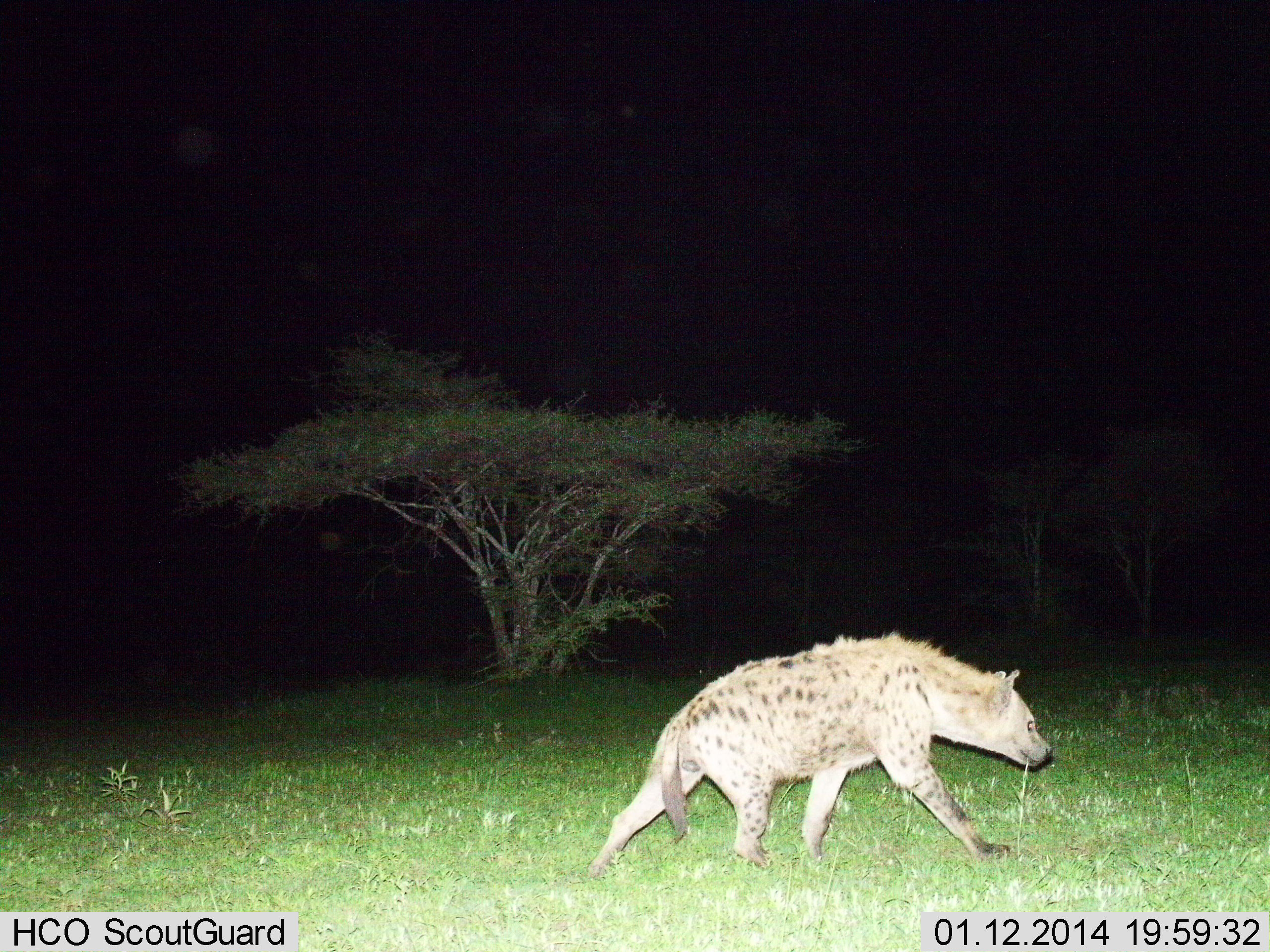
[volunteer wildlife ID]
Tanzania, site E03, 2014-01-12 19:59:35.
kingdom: Animalia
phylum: Chordata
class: Mammalia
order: Carnivora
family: Hyaenidae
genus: Crocuta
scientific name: Crocuta crocuta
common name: spotted hyena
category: hyenaspotted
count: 1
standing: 0%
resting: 0%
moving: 100%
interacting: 0%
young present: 0%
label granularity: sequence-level